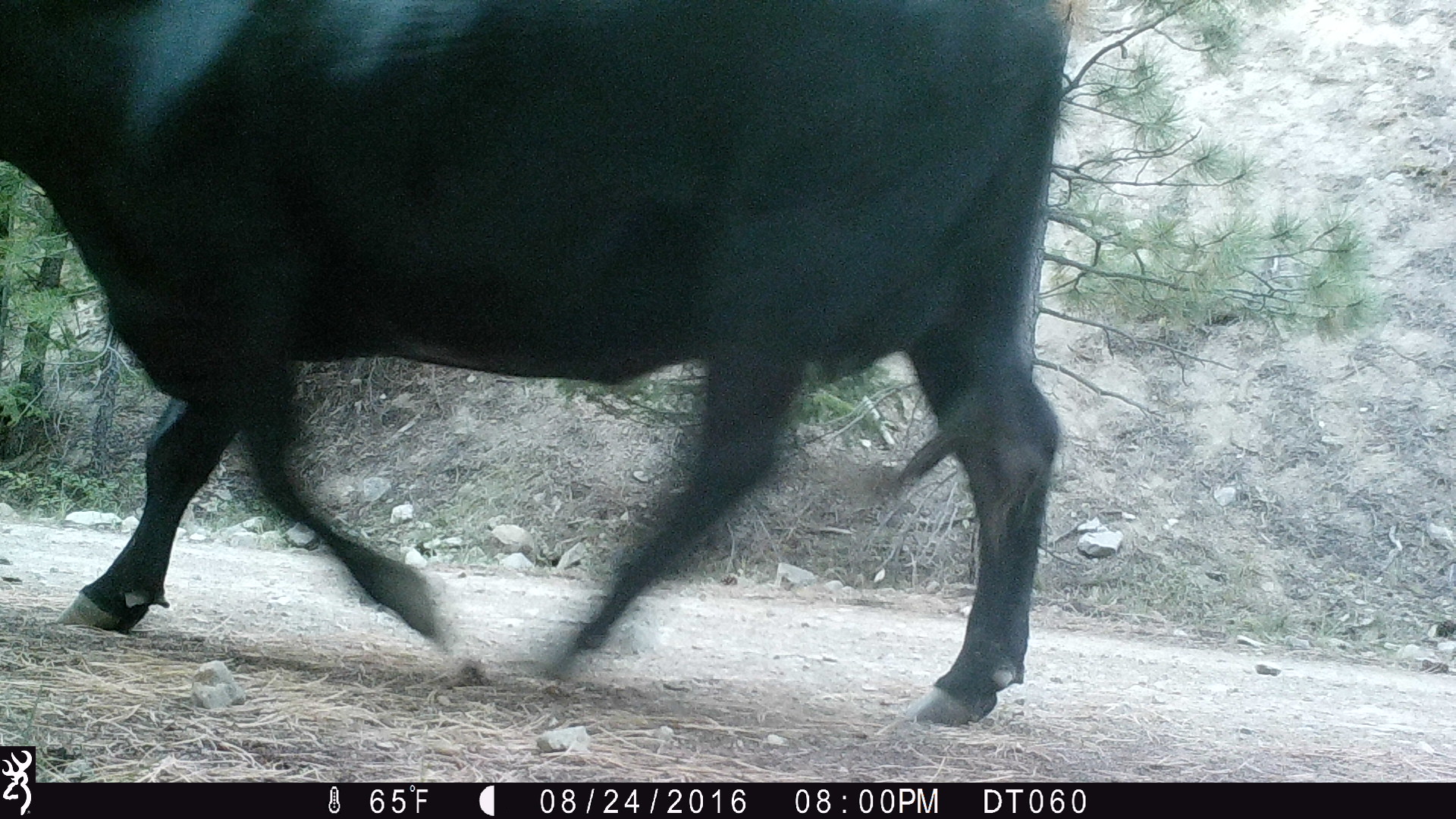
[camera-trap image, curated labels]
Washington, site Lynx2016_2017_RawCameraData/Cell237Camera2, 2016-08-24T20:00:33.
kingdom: Animalia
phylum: Chordata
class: Mammalia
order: Artiodactyla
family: Bovidae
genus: Bos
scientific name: Bos taurus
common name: domestic cattle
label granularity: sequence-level